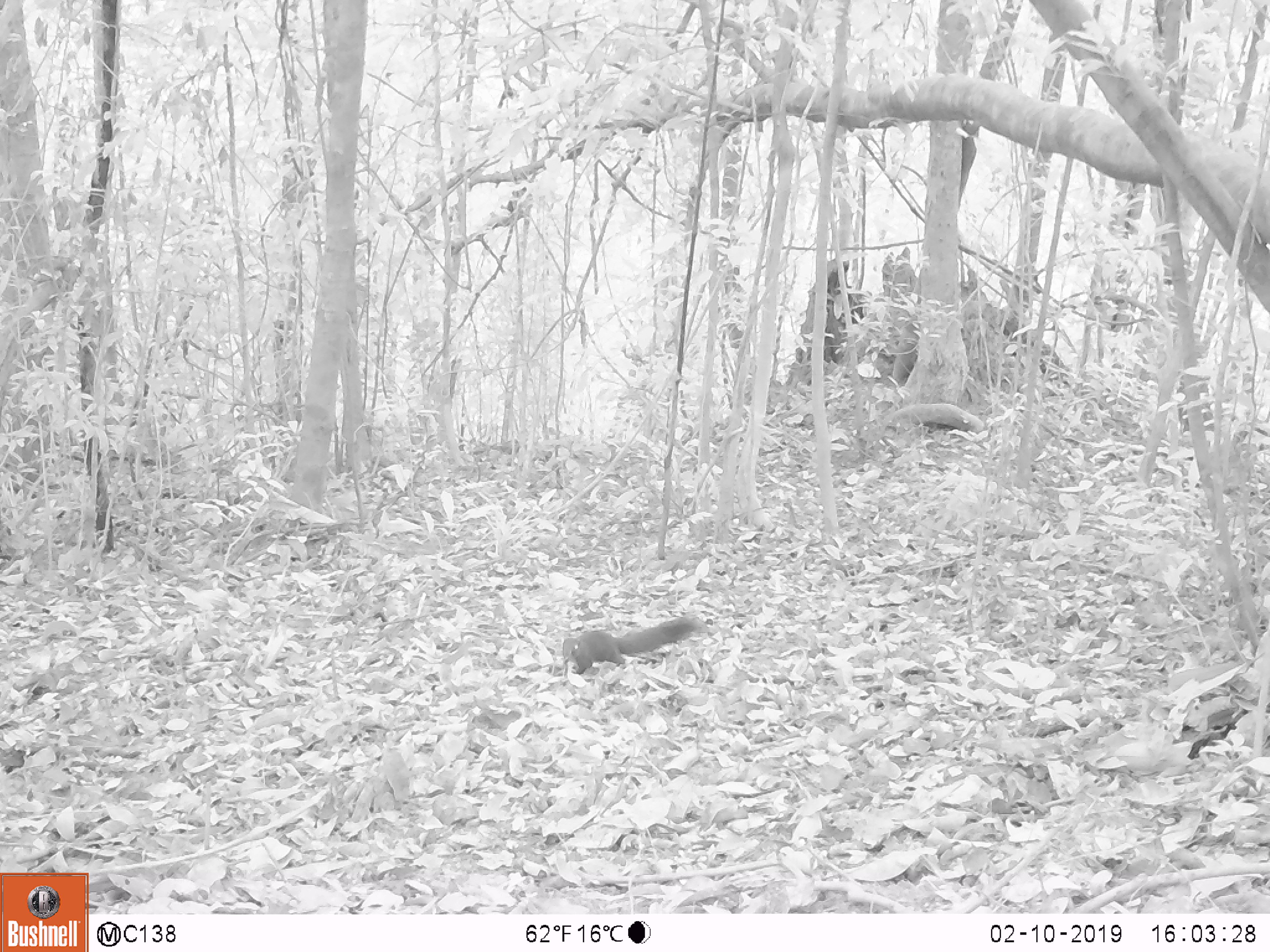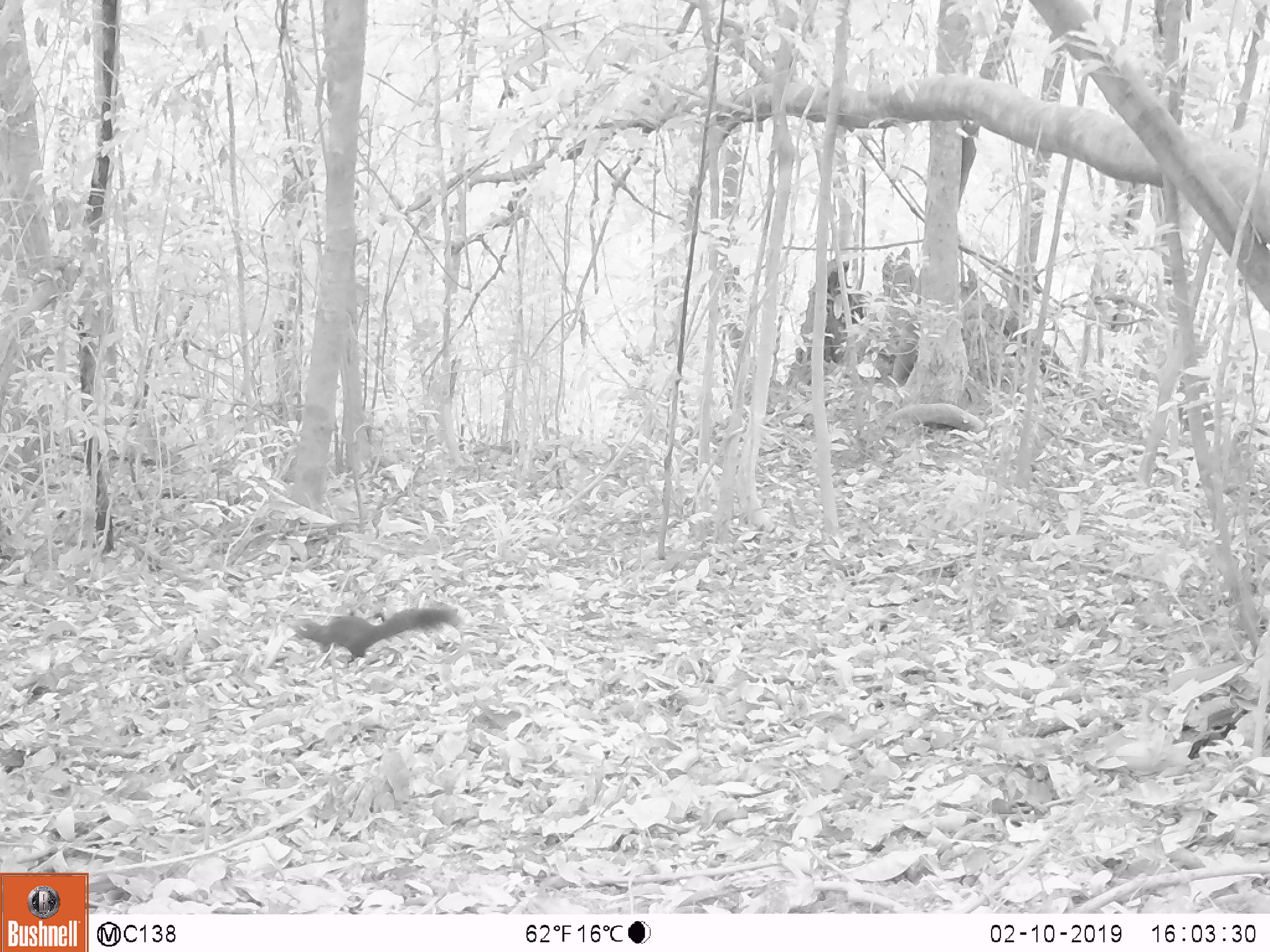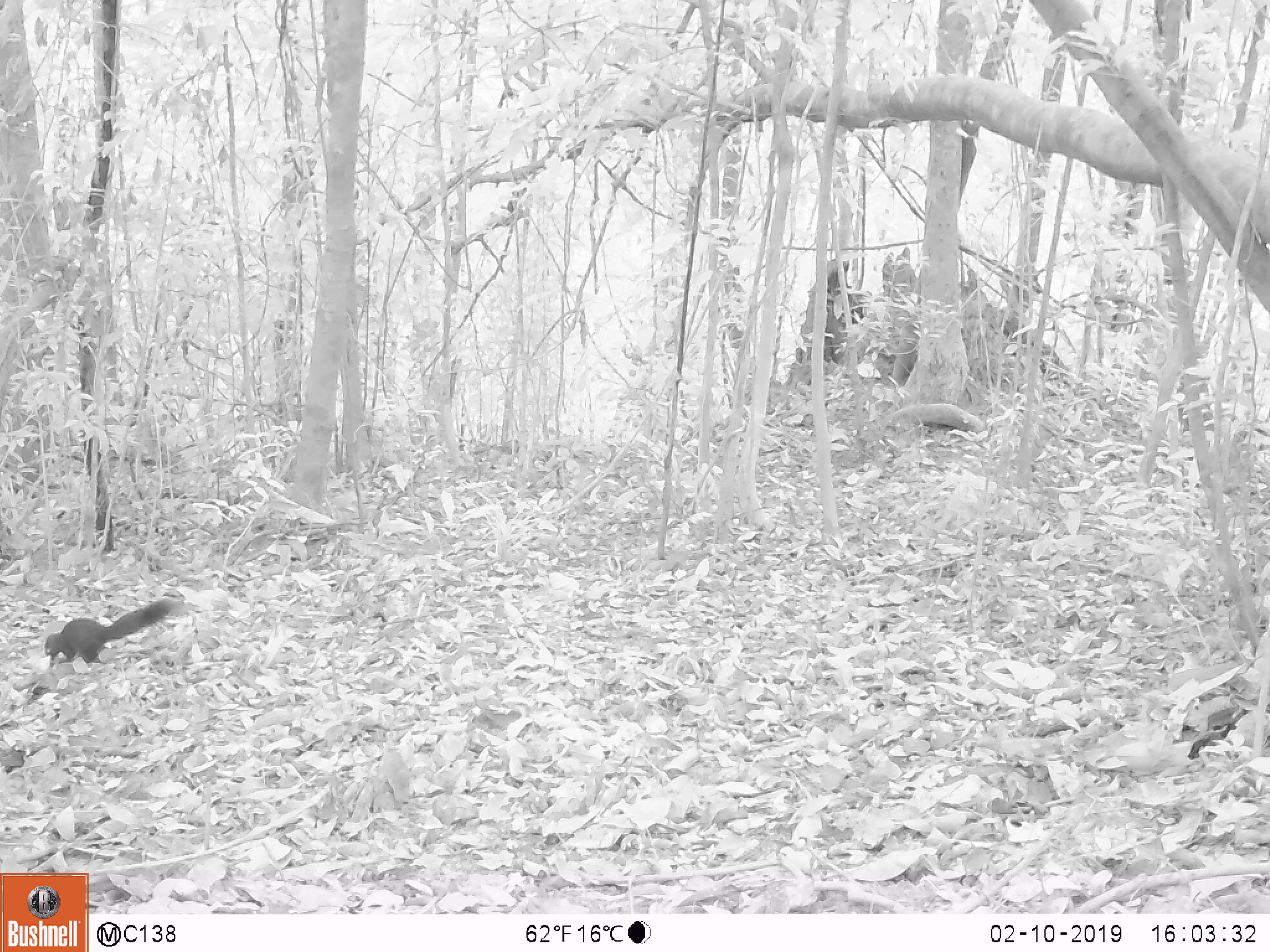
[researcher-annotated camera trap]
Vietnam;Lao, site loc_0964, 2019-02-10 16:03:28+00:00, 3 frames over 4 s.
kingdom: Animalia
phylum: Chordata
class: Mammalia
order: Rodentia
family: Sciuridae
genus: Sciurus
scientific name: Sciurus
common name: squirrel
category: unidentified squirrel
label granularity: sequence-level